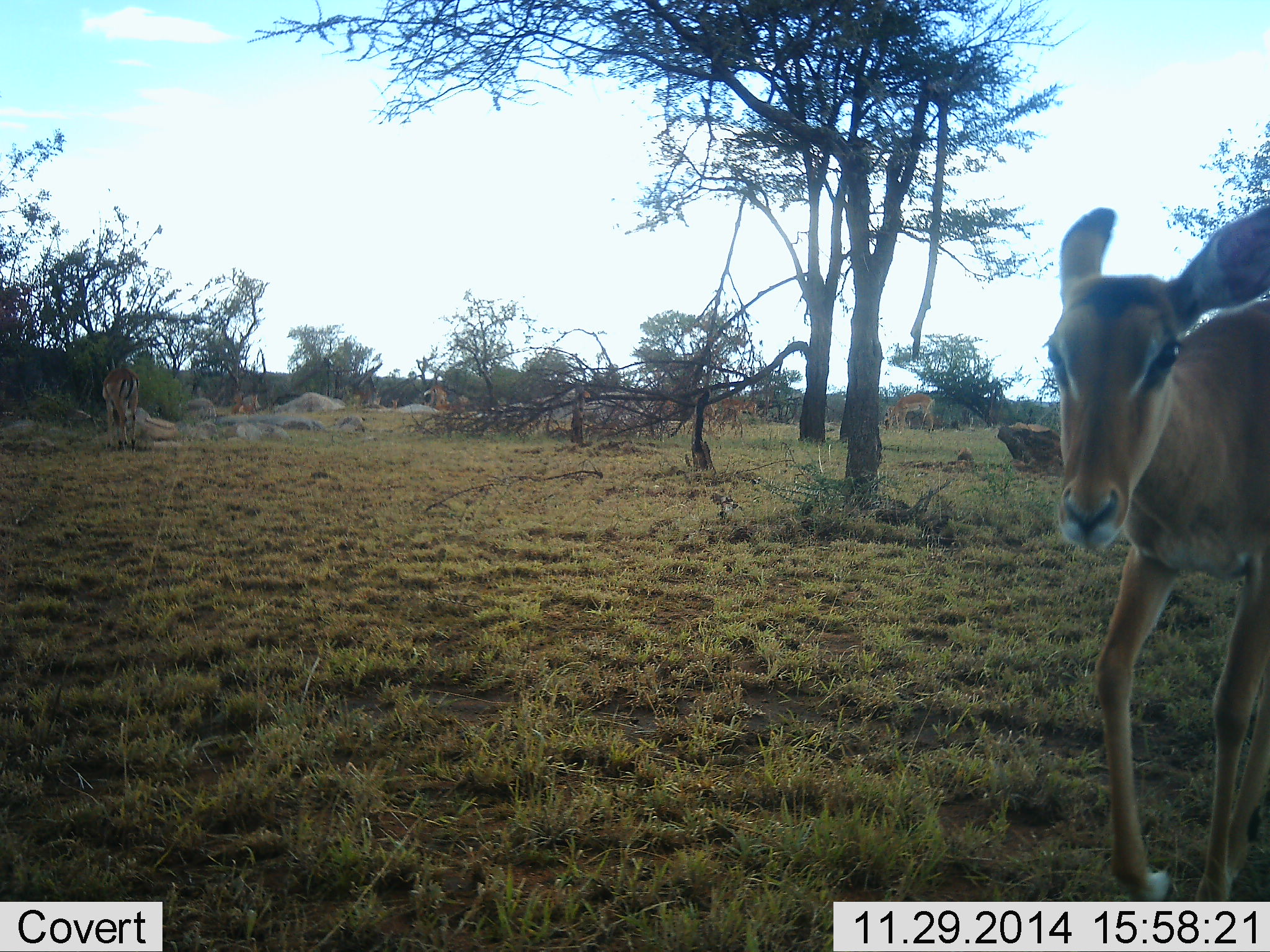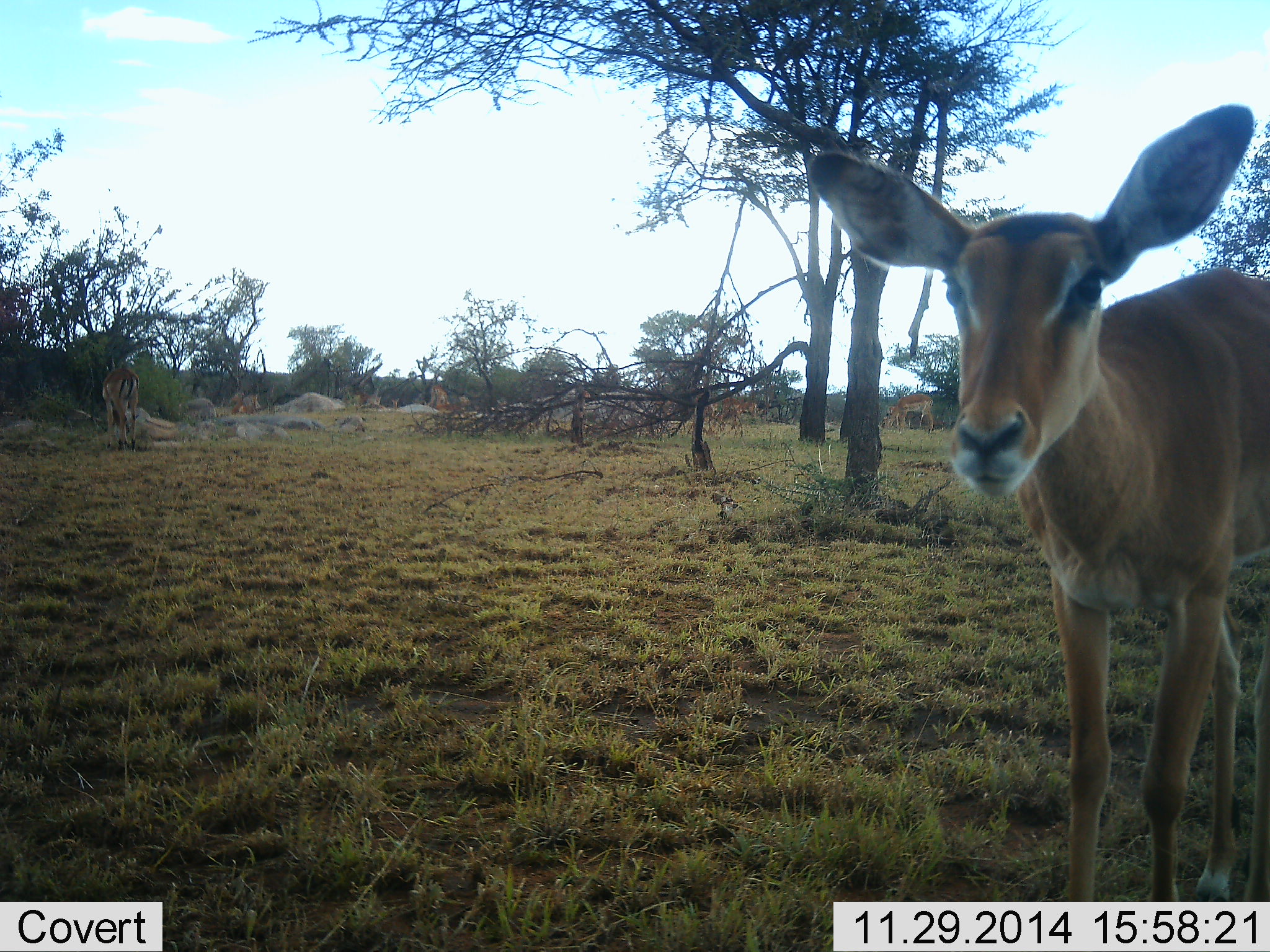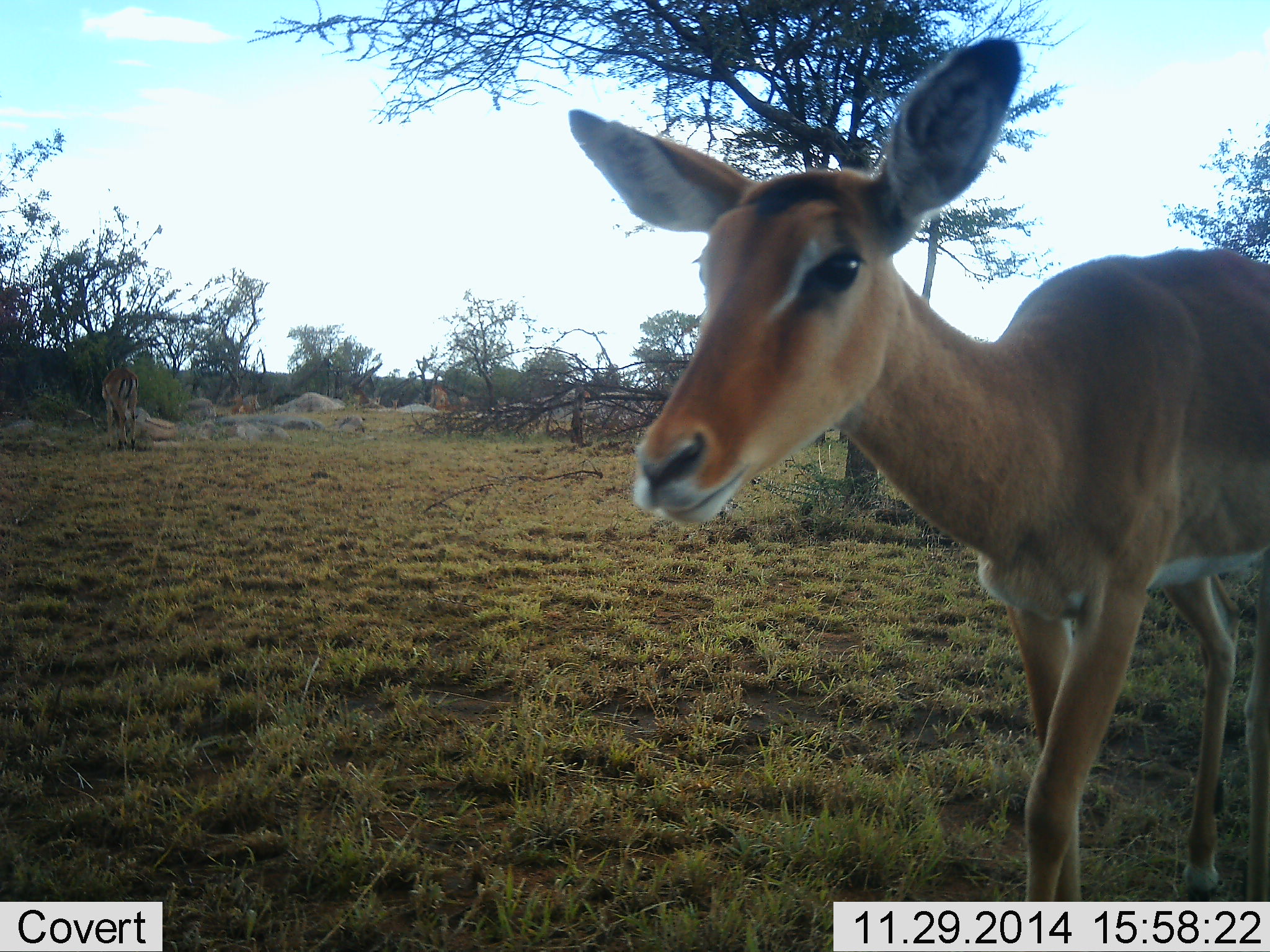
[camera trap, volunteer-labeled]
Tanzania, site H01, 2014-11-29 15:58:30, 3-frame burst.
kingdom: Animalia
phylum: Chordata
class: Mammalia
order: Artiodactyla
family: Bovidae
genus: Aepyceros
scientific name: Aepyceros melampus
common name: impala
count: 3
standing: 20%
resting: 0%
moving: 100%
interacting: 0%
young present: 0%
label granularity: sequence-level